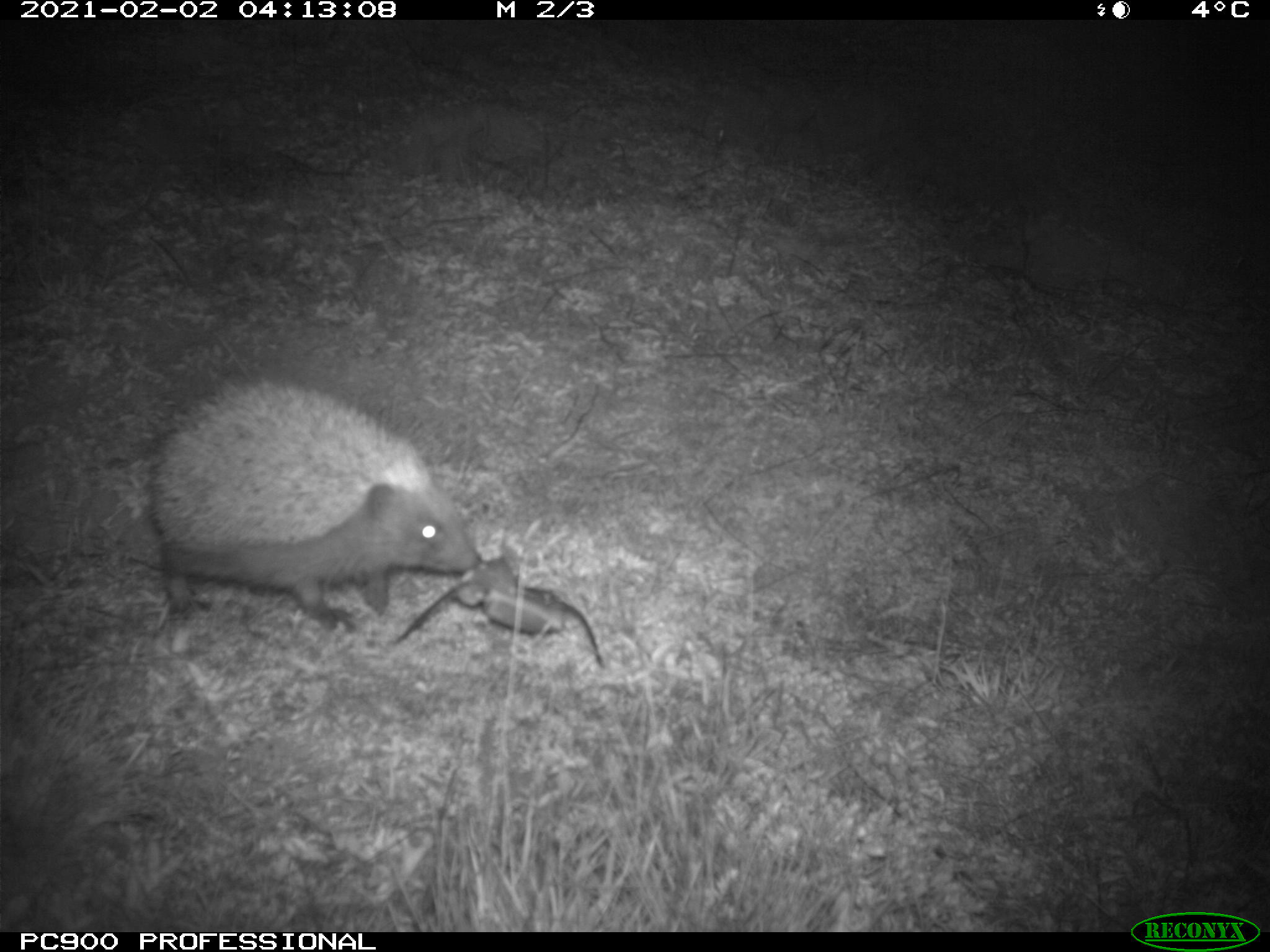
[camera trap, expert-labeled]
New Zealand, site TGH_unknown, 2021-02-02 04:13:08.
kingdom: Animalia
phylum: Chordata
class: Mammalia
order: Eulipotyphla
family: Erinaceidae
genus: Erinaceus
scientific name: Erinaceus europaeus europaeus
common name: european hedgehog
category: hedgehog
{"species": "hedgehog (european hedgehog) (Erinaceus europaeus europaeus)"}